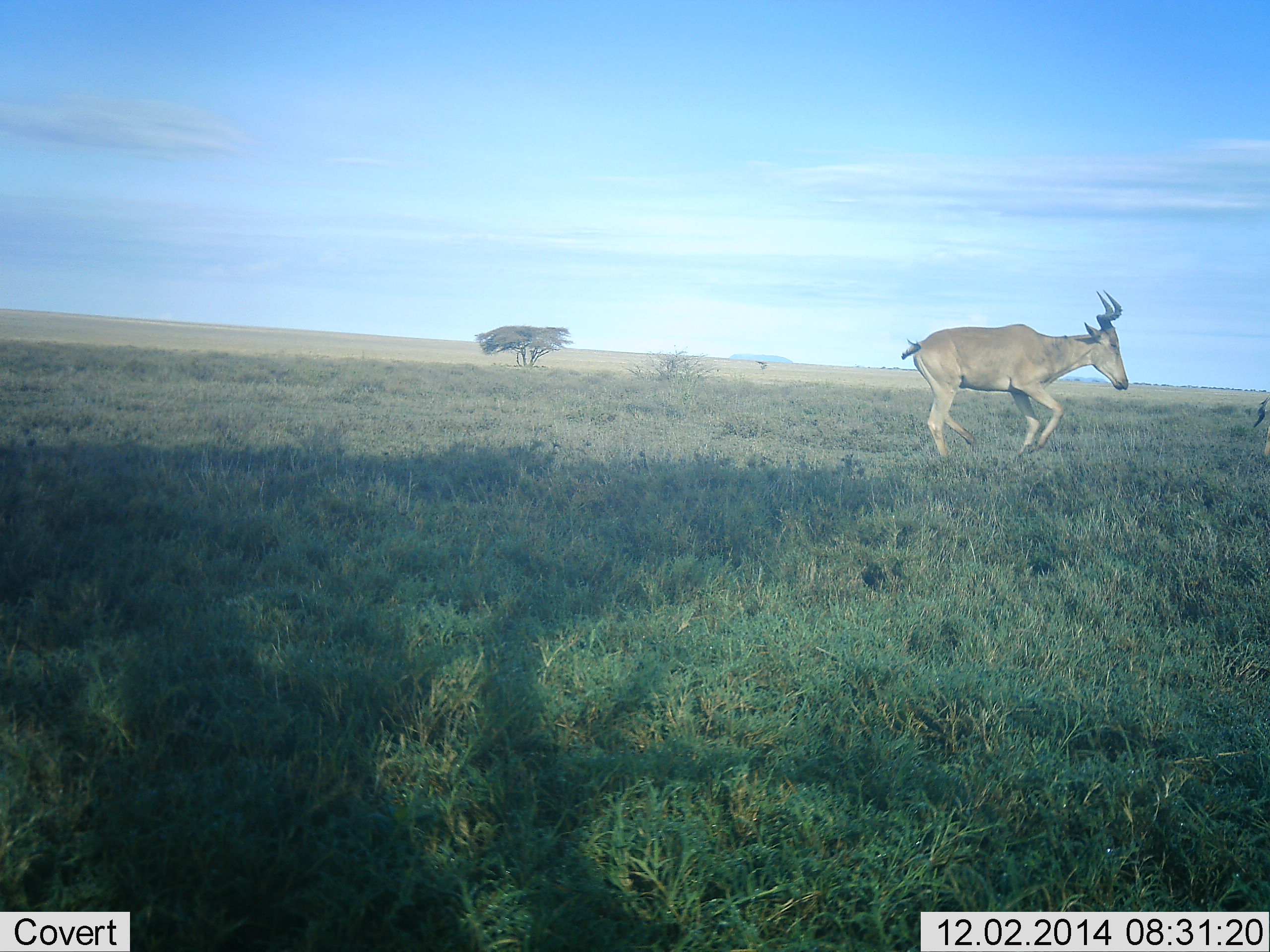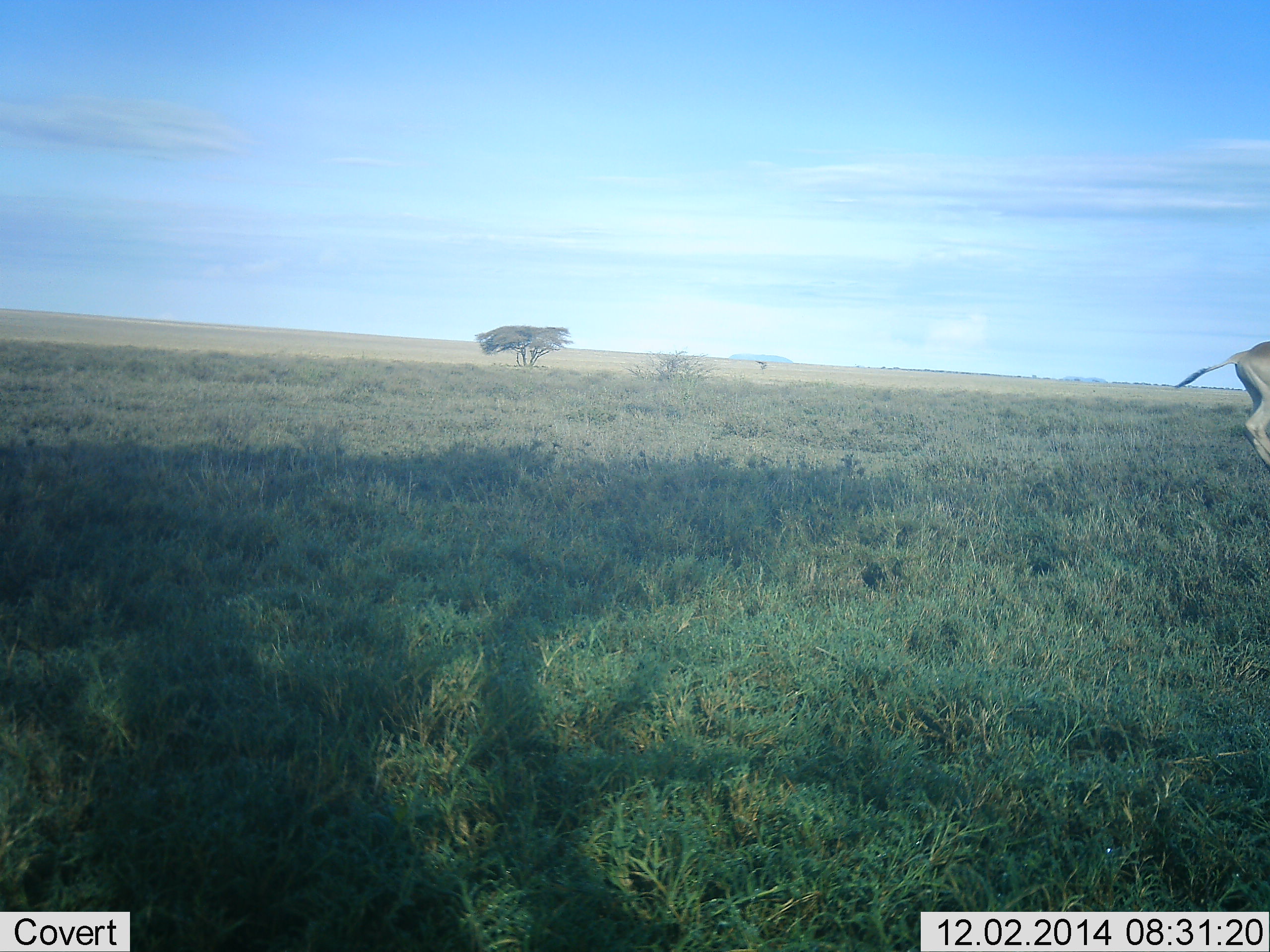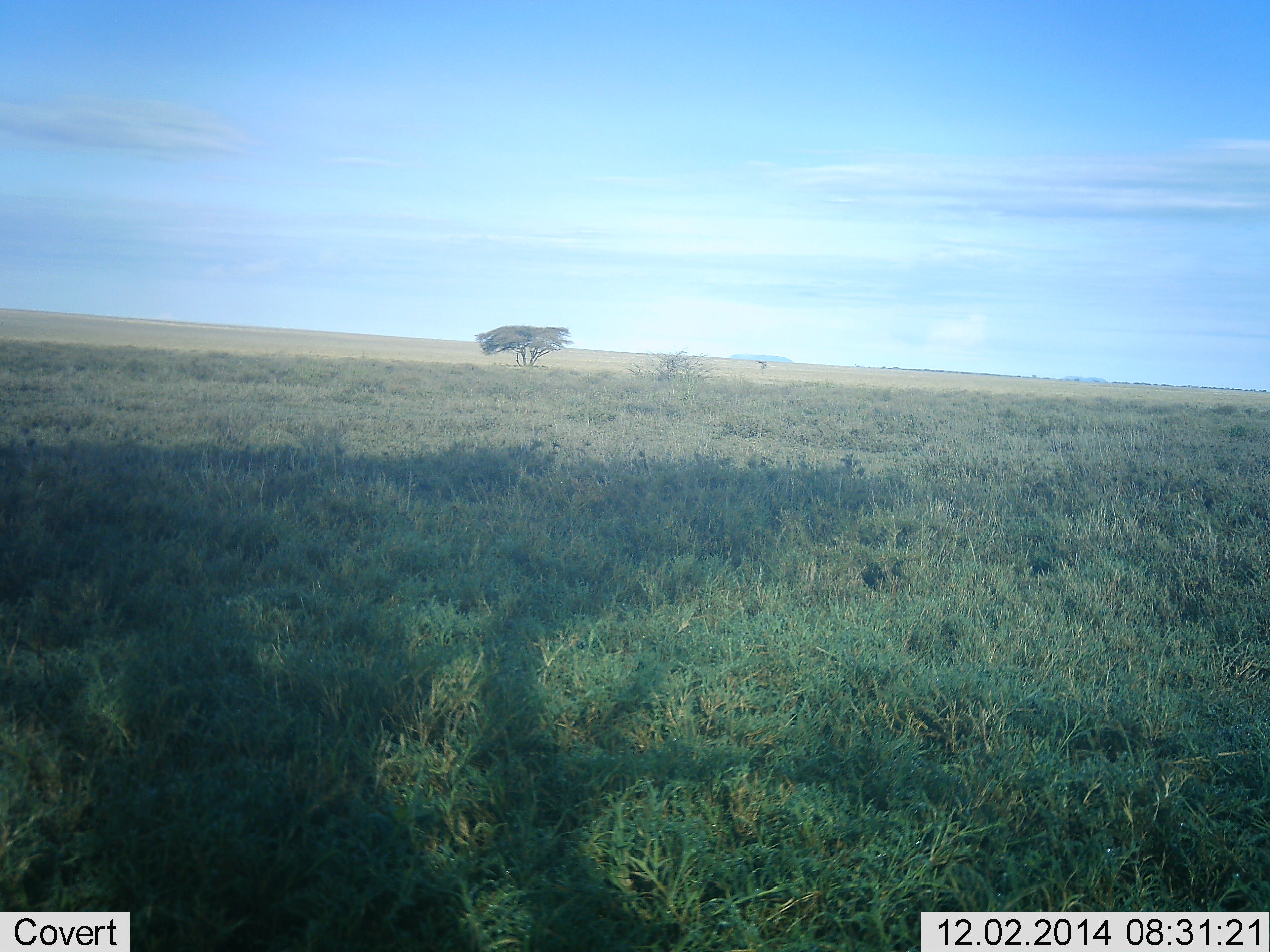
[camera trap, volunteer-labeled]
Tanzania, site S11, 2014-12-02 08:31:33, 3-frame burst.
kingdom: Animalia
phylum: Chordata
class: Mammalia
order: Artiodactyla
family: Bovidae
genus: Alcelaphus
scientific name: Alcelaphus buselaphus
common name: hartebeest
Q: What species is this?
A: Hartebeest (Alcelaphus buselaphus).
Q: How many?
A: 1.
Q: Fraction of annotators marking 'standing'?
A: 0%.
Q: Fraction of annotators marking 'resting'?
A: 0%.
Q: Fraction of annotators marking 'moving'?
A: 100%.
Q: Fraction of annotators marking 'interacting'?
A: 0%.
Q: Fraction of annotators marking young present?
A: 0%.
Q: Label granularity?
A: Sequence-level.